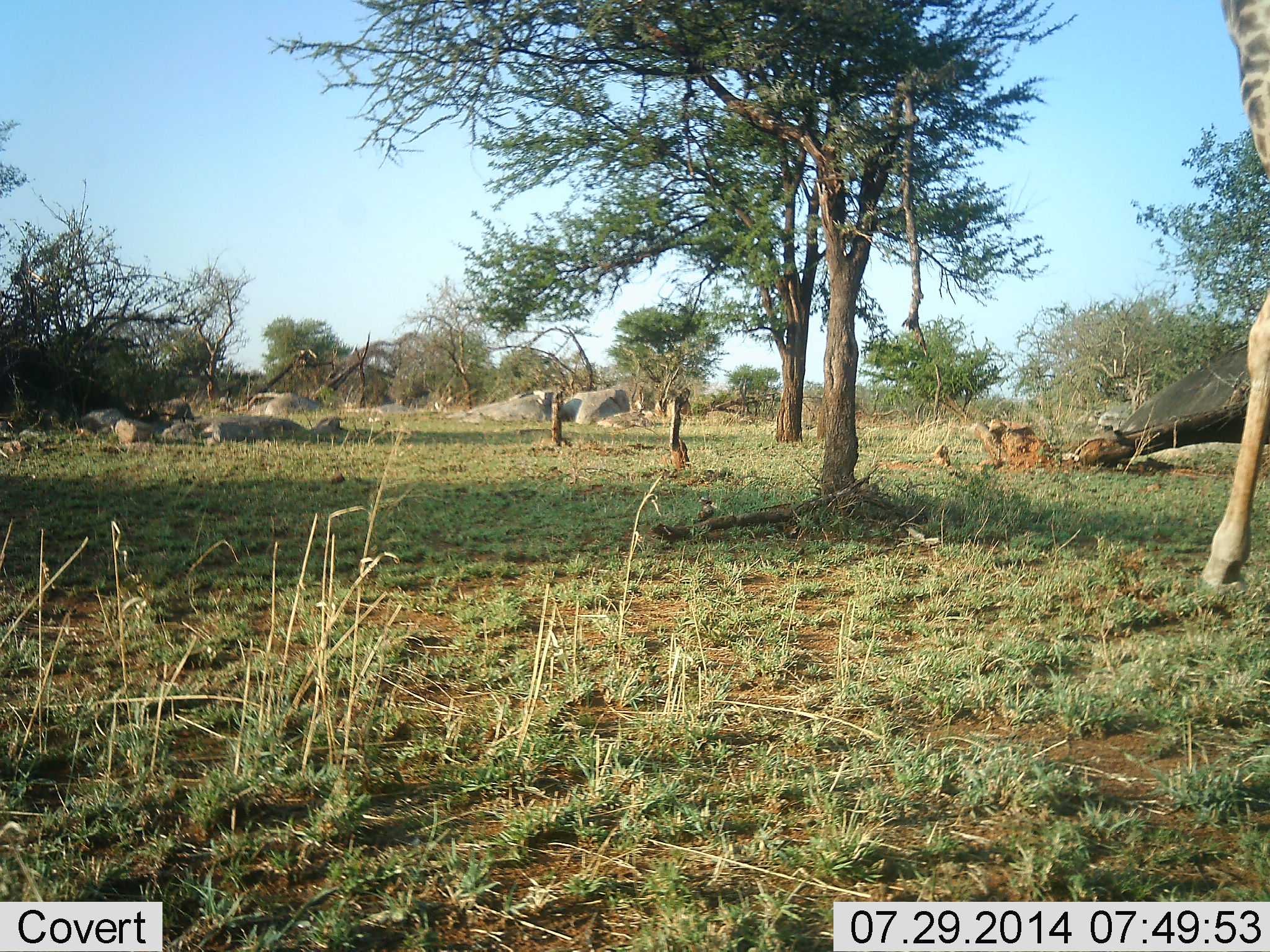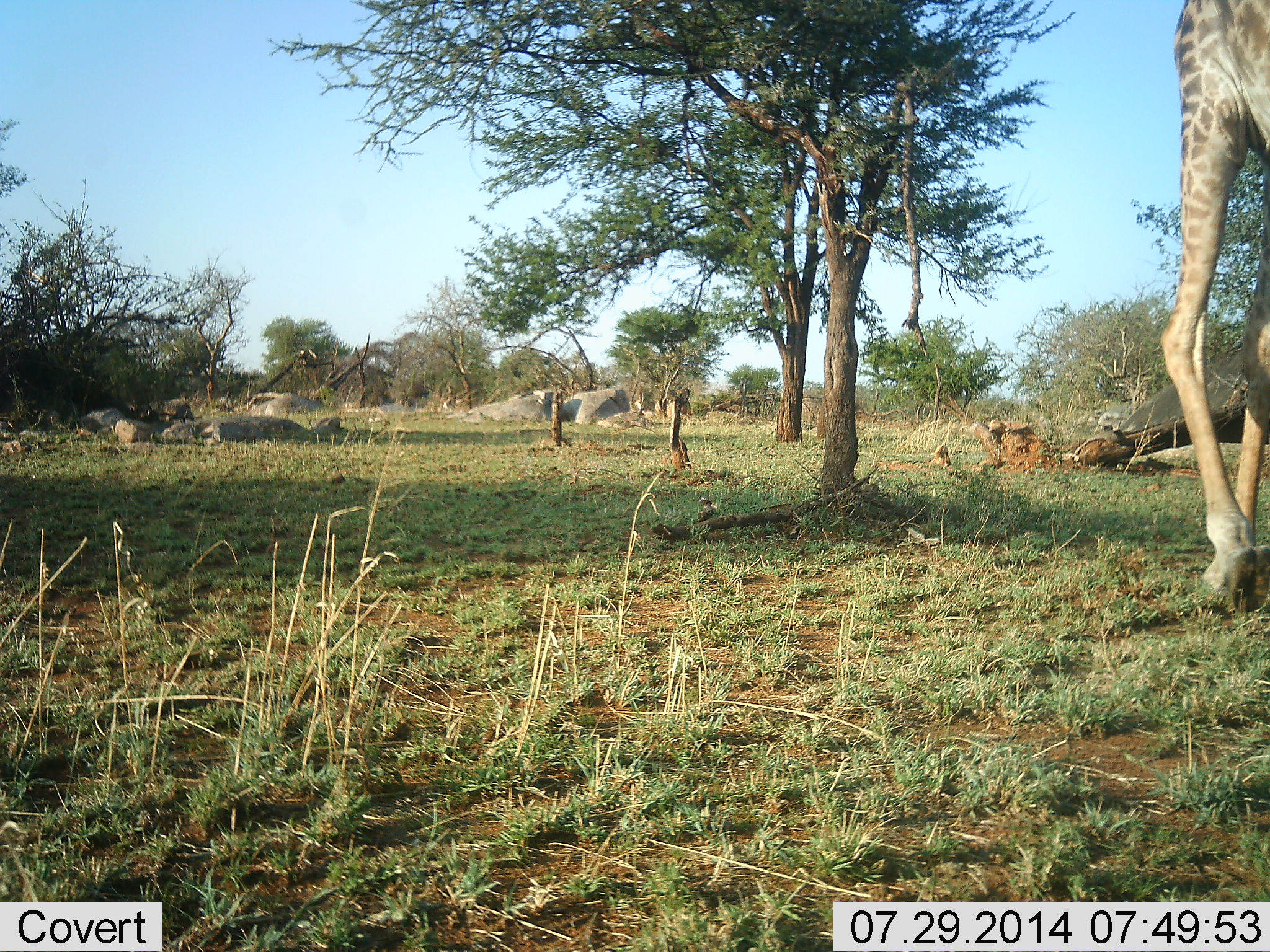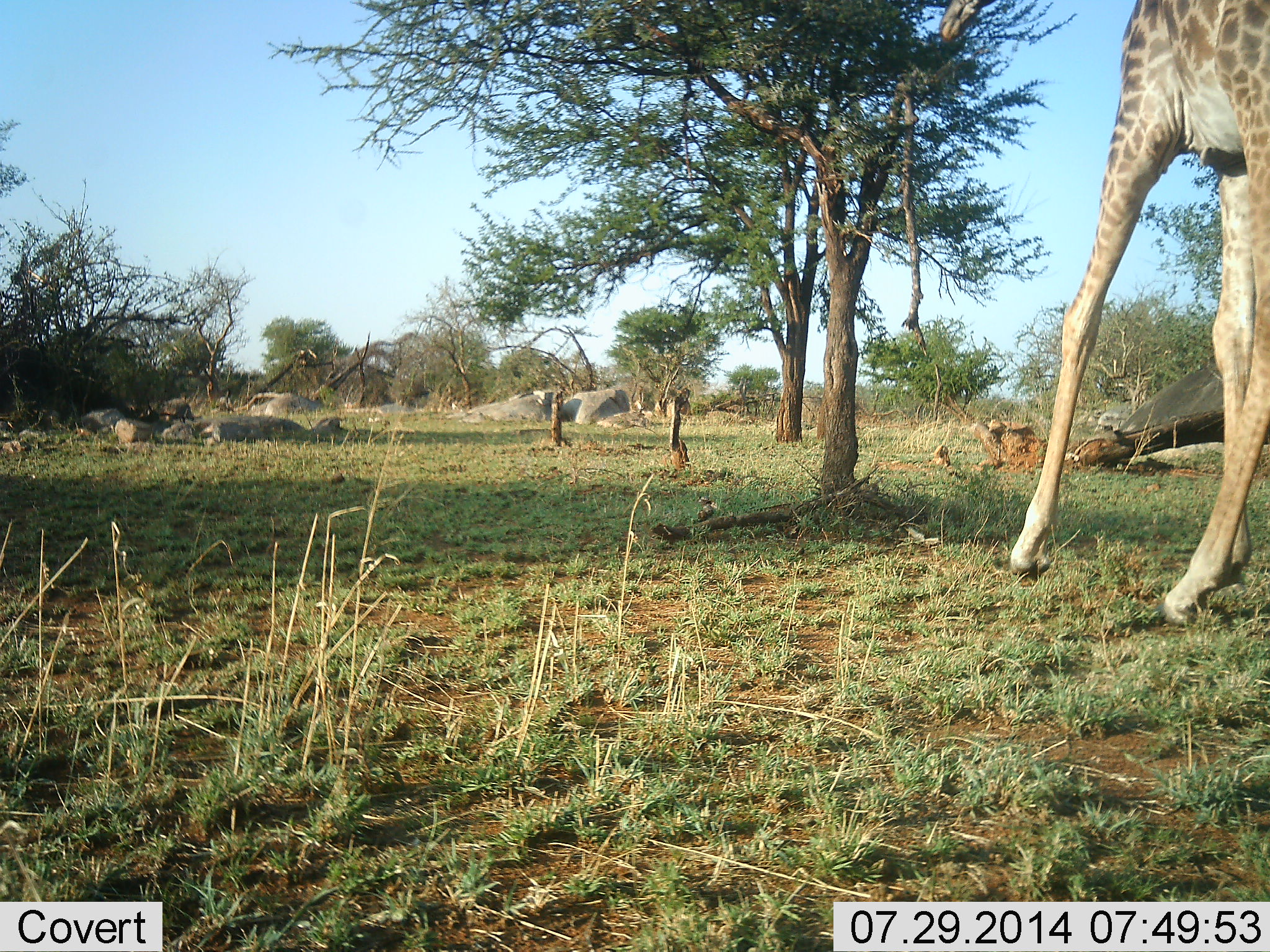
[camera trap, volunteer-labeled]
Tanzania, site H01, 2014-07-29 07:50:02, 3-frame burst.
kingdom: Animalia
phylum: Chordata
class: Mammalia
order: Artiodactyla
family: Giraffidae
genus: Giraffa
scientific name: Giraffa camelopardalis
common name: giraffe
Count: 1.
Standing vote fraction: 0%.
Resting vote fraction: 0%.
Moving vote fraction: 100%.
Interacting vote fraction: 0%.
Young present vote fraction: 0%.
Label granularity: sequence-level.